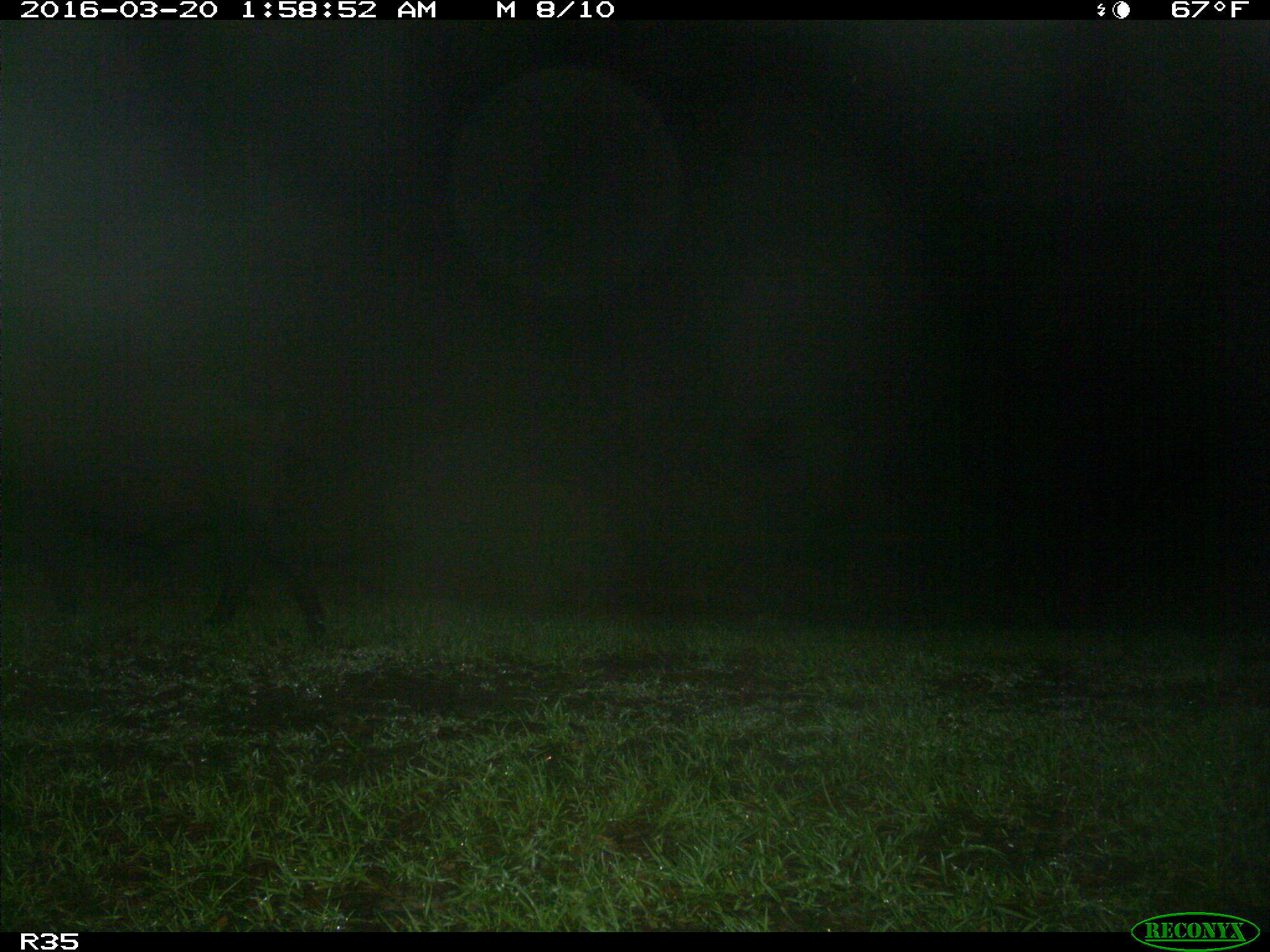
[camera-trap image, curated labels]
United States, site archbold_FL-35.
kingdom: Animalia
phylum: Chordata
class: Mammalia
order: Artiodactyla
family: Suidae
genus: Sus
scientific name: Sus scrofa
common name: wild boar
Sus scrofa (wild boar).